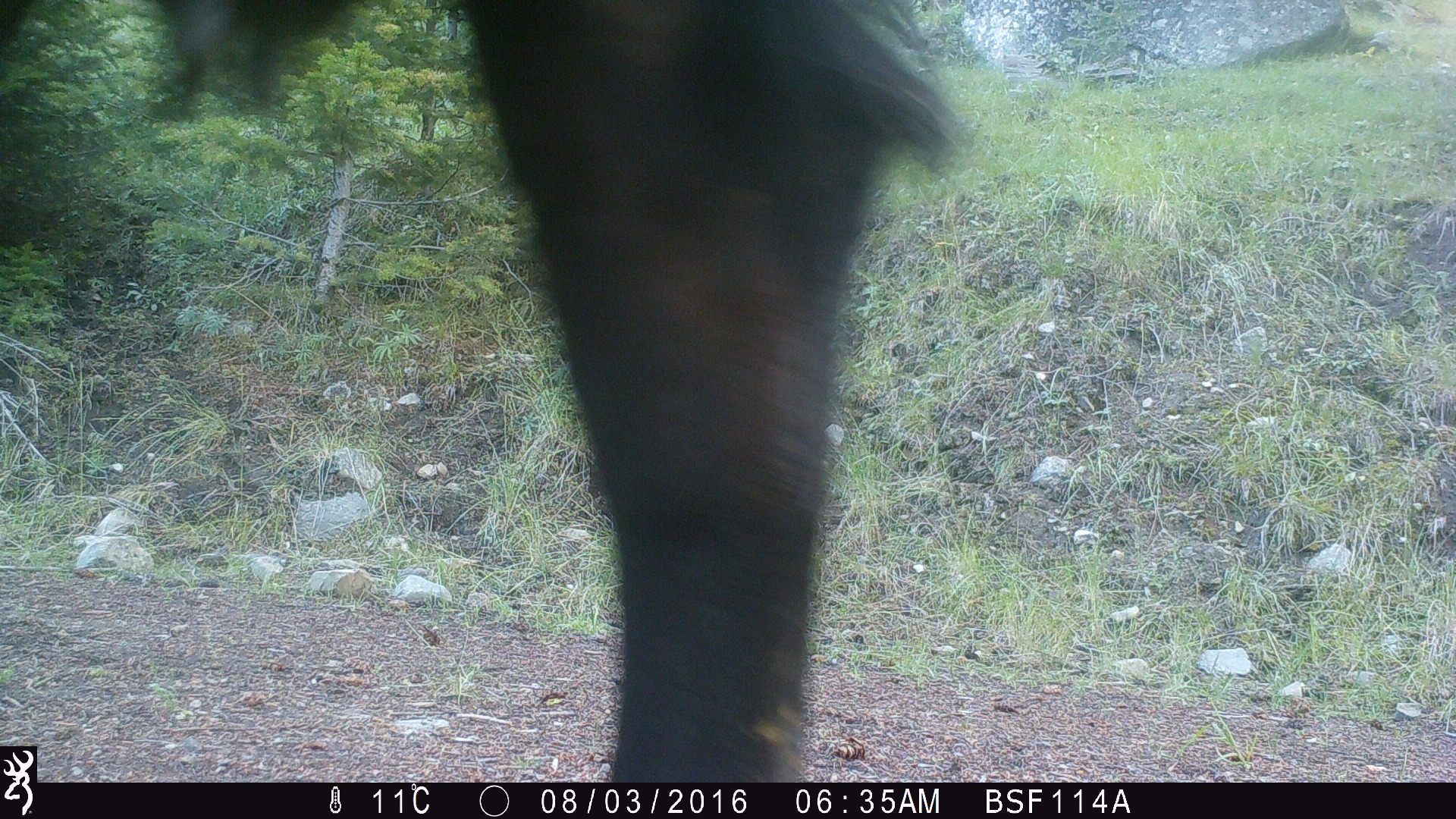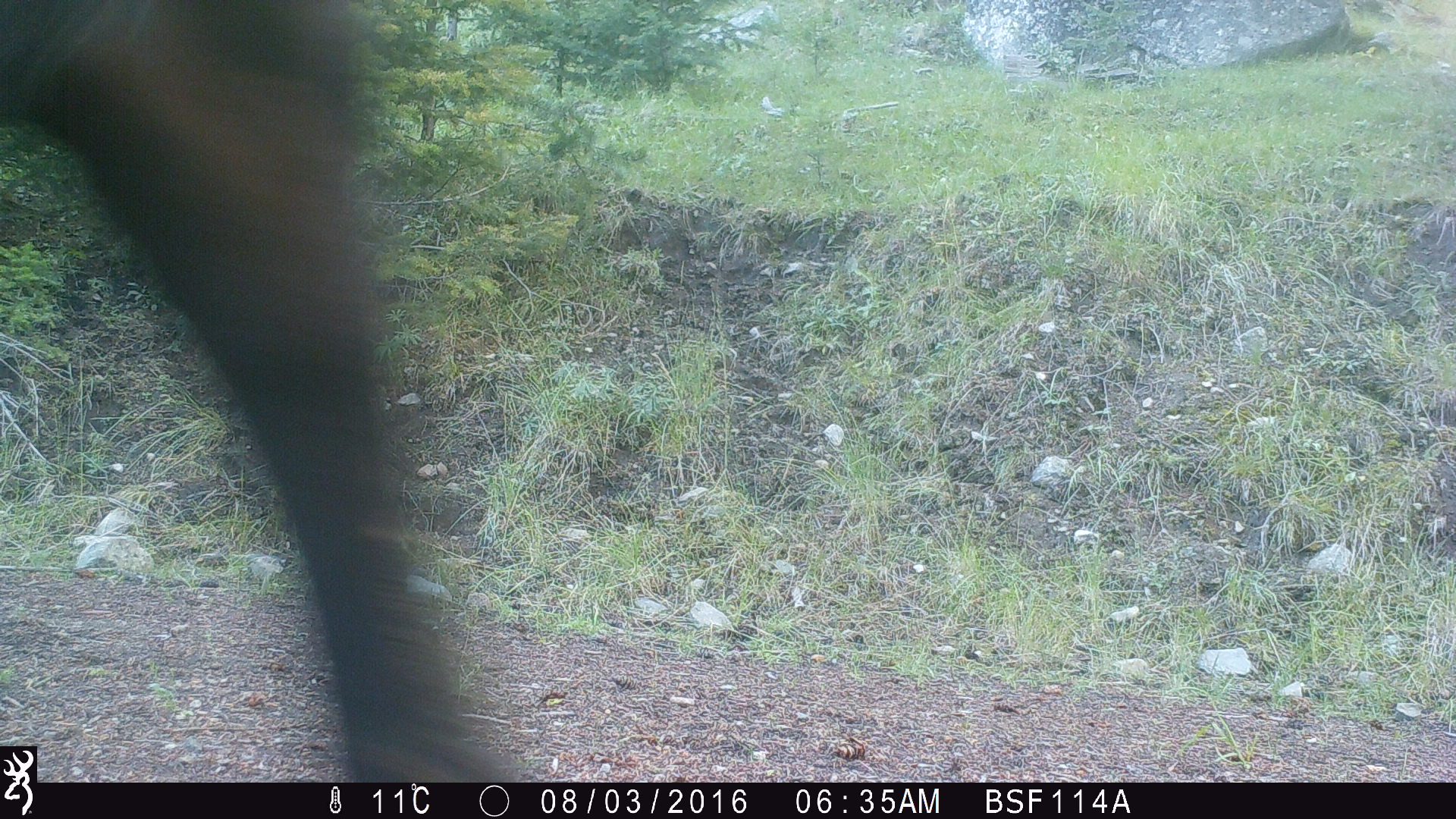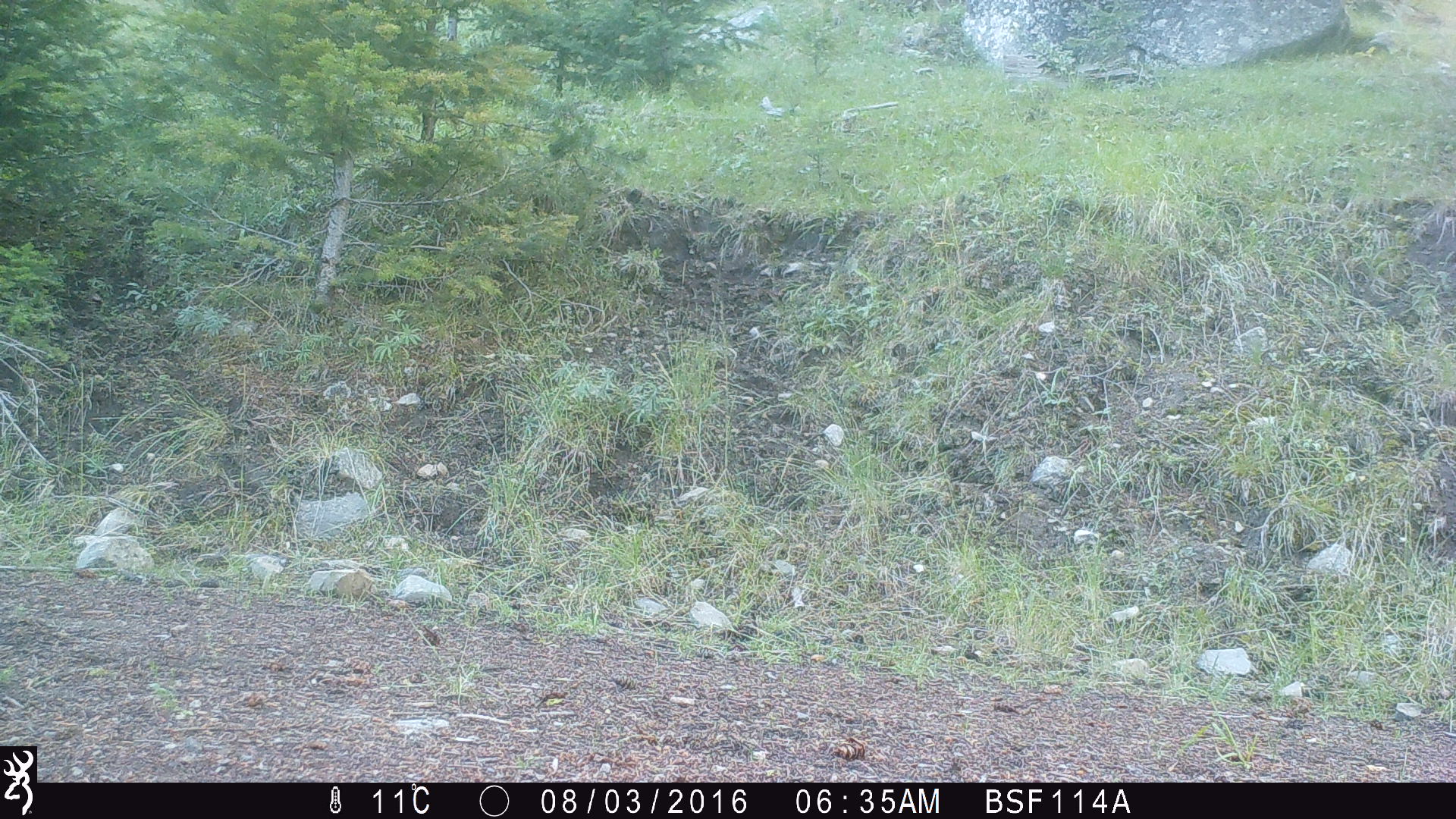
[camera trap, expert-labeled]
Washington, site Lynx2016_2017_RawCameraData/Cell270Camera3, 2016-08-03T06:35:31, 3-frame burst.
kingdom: Animalia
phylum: Chordata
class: Mammalia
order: Artiodactyla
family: Bovidae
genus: Bos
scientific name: Bos taurus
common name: domestic cattle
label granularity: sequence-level